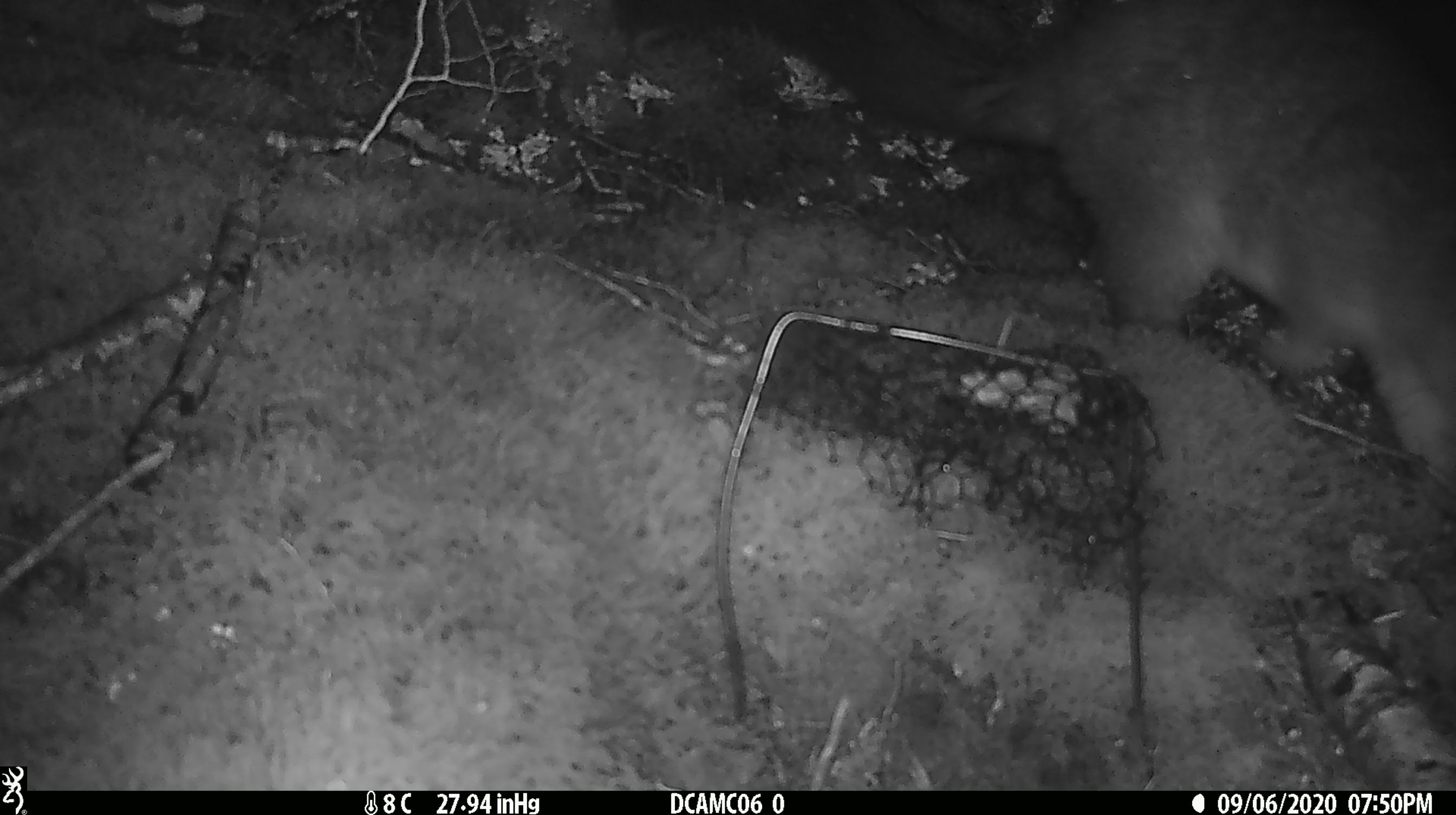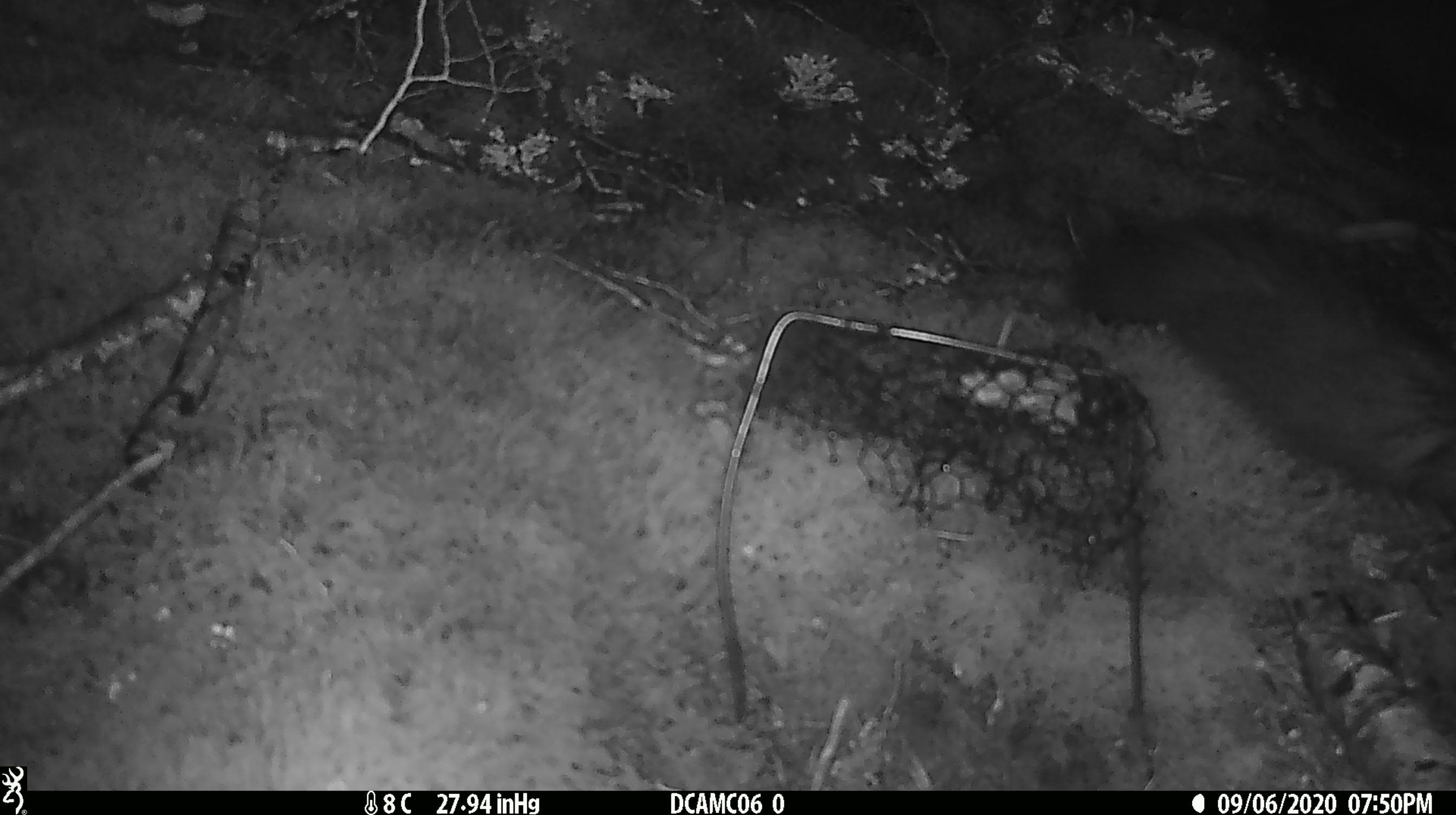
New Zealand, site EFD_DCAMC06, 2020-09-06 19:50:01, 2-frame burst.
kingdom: Animalia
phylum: Chordata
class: Mammalia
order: Diprotodontia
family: Phalangeridae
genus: Trichosurus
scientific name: Trichosurus vulpecula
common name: common brushtail possum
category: possum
Possum (common brushtail possum) (Trichosurus vulpecula).